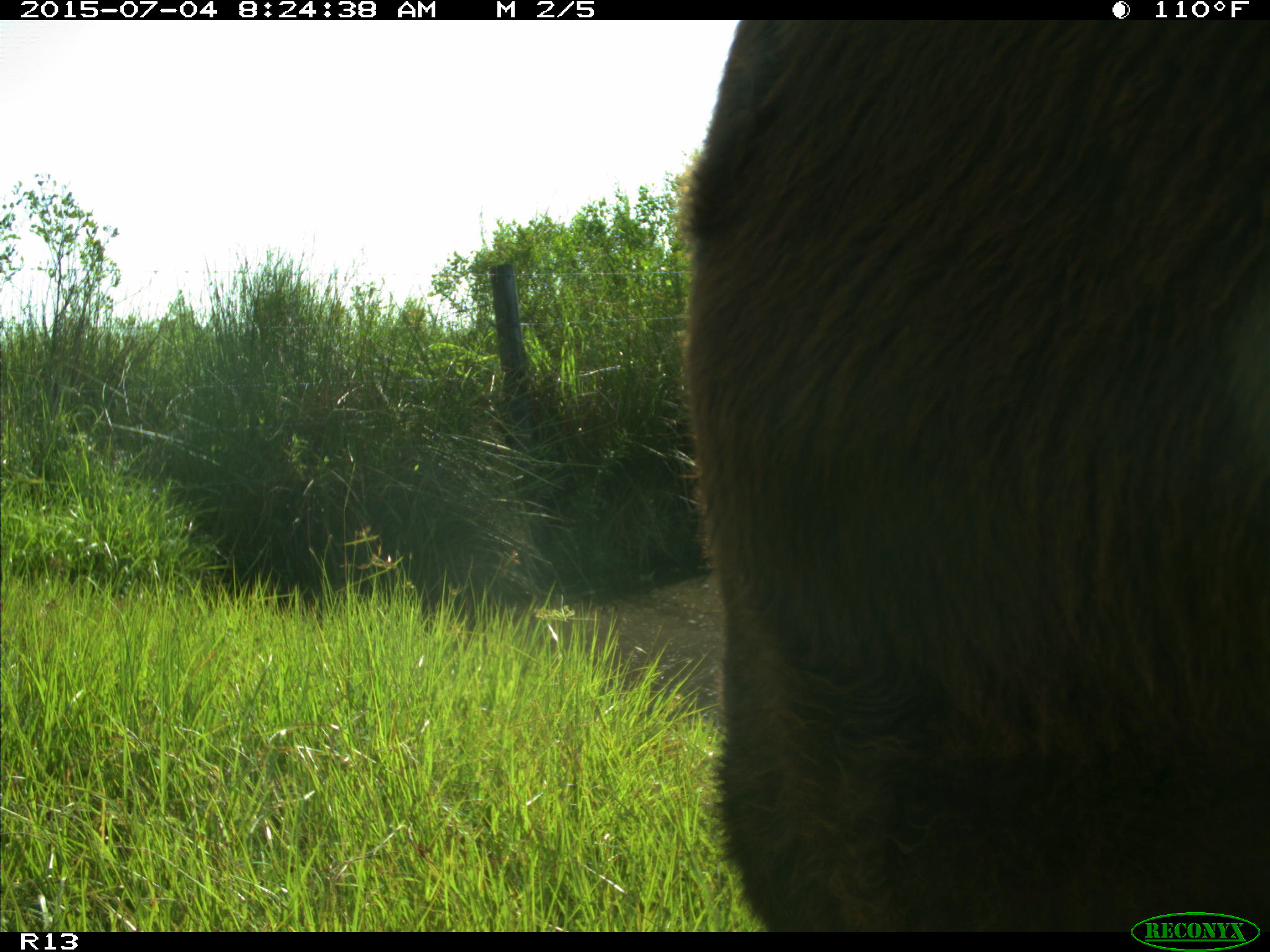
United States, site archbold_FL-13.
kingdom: Animalia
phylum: Chordata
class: Mammalia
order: Artiodactyla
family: Bovidae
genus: Bos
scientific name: Bos taurus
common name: domestic cow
Bos taurus (domestic cow).